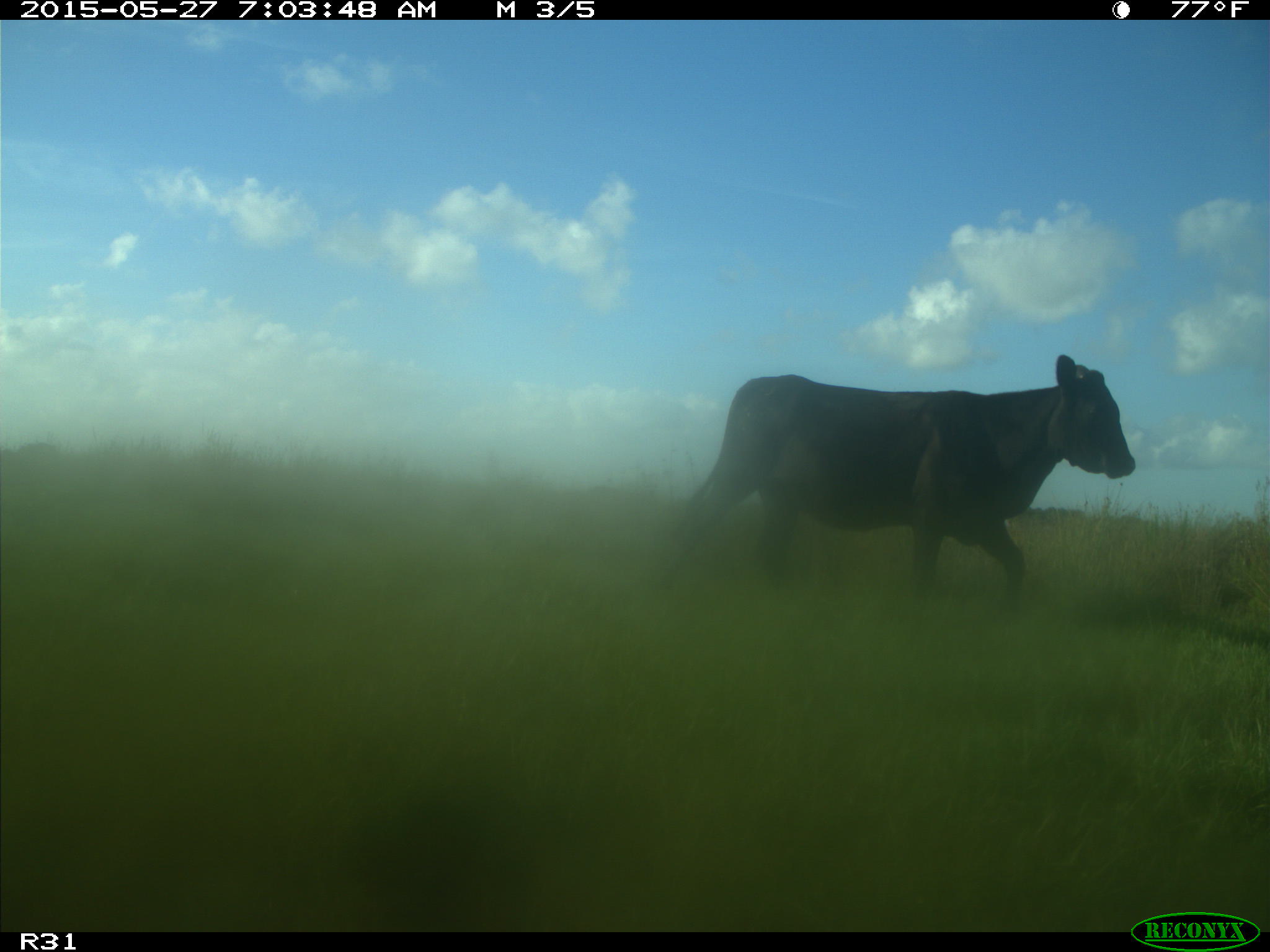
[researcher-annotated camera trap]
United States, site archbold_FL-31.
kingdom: Animalia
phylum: Chordata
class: Mammalia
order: Artiodactyla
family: Bovidae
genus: Bos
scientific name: Bos taurus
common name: domestic cow